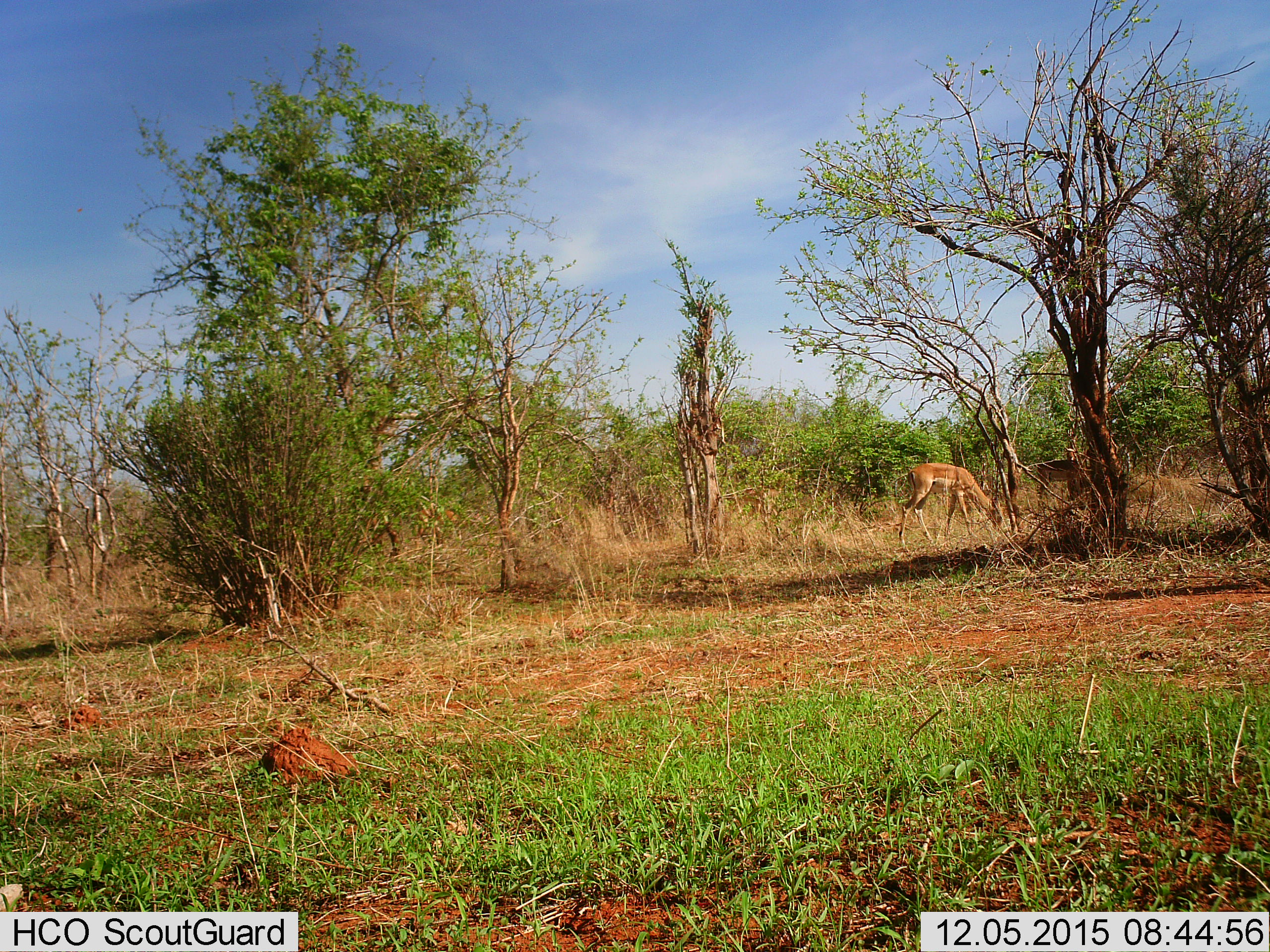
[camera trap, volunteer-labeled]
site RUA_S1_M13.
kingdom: Animalia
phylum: Chordata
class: Mammalia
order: Artiodactyla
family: Bovidae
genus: Aepyceros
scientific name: Aepyceros melampus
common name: impala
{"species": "impala (Aepyceros melampus)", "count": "2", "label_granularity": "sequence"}